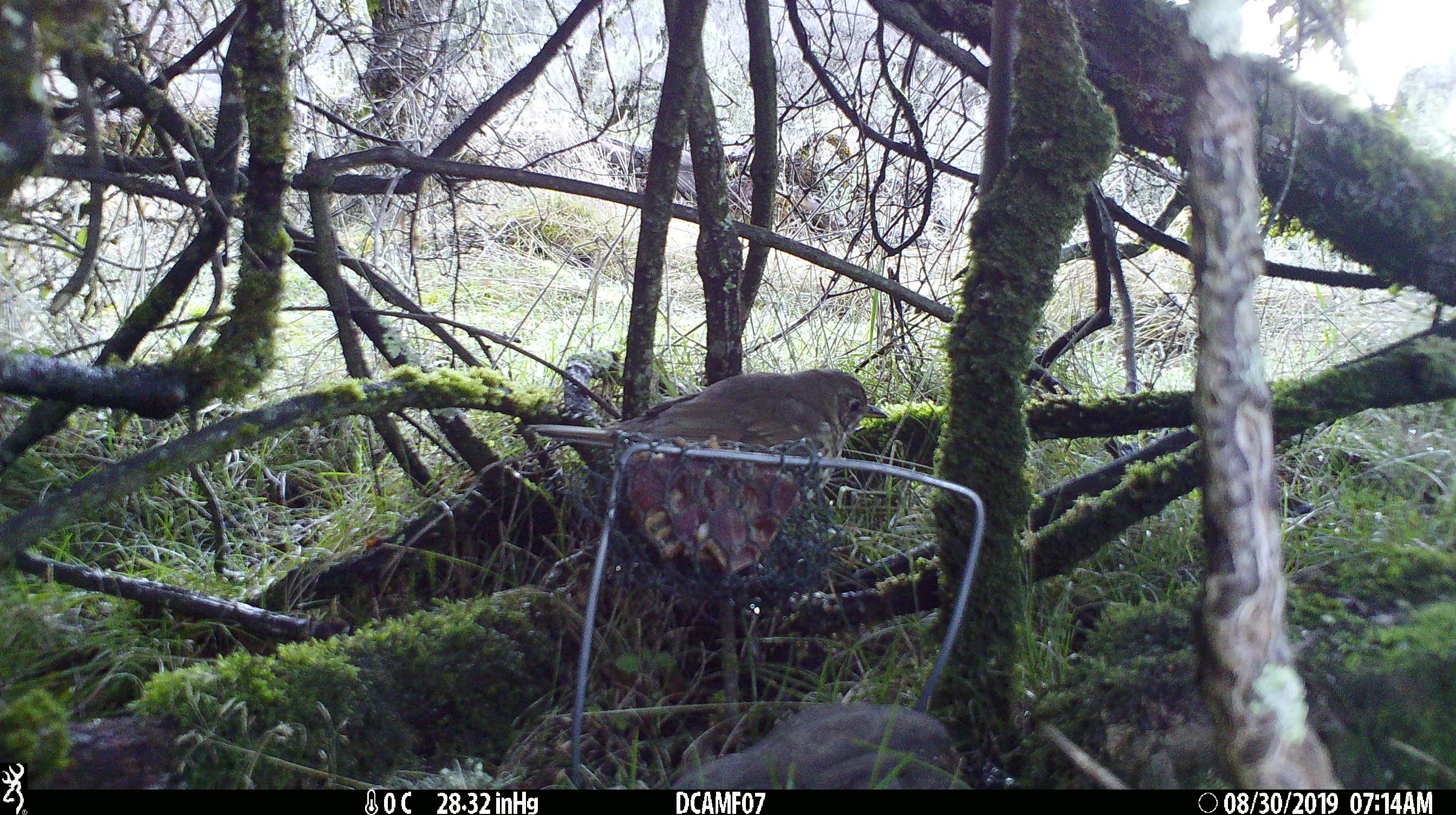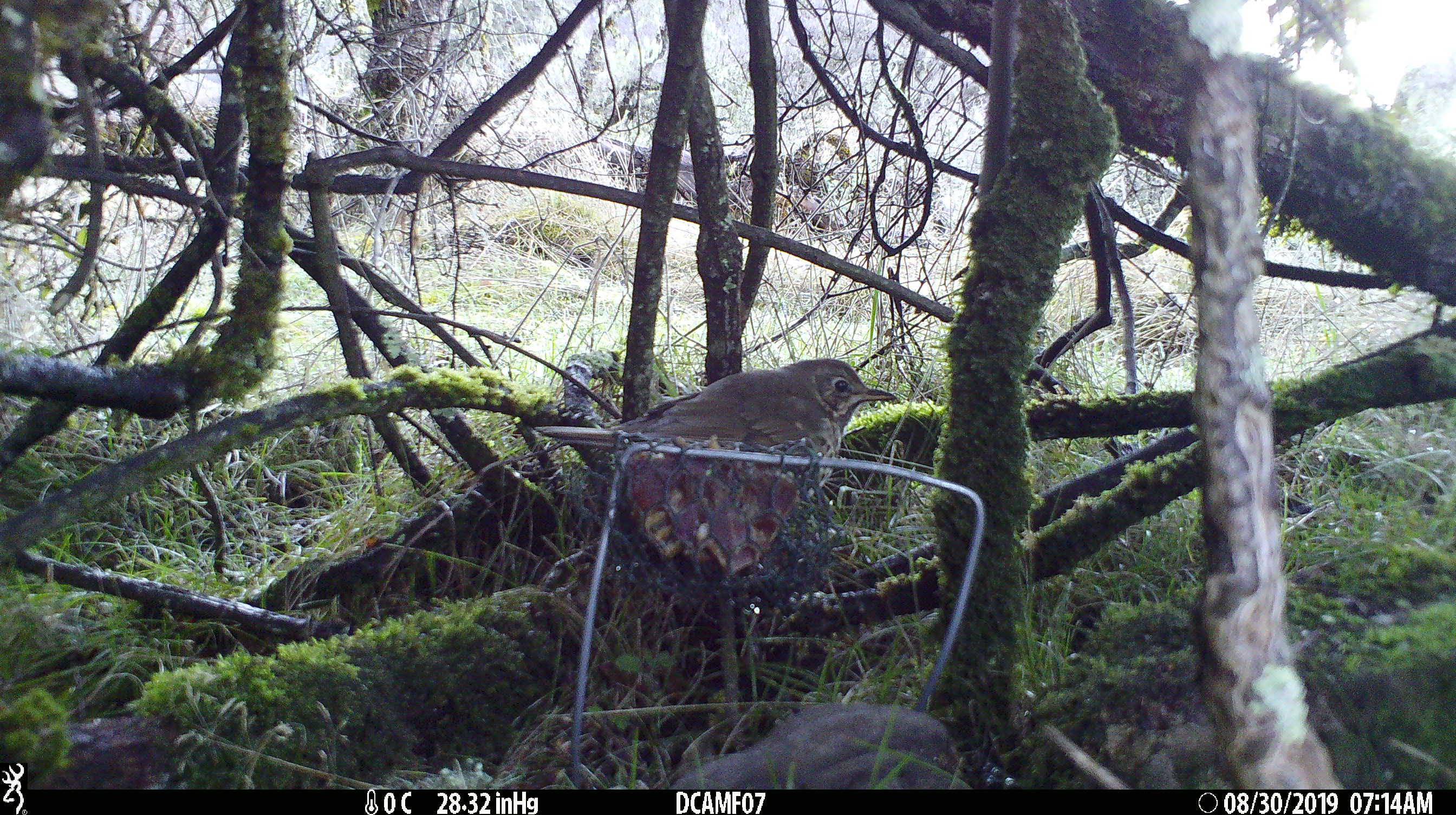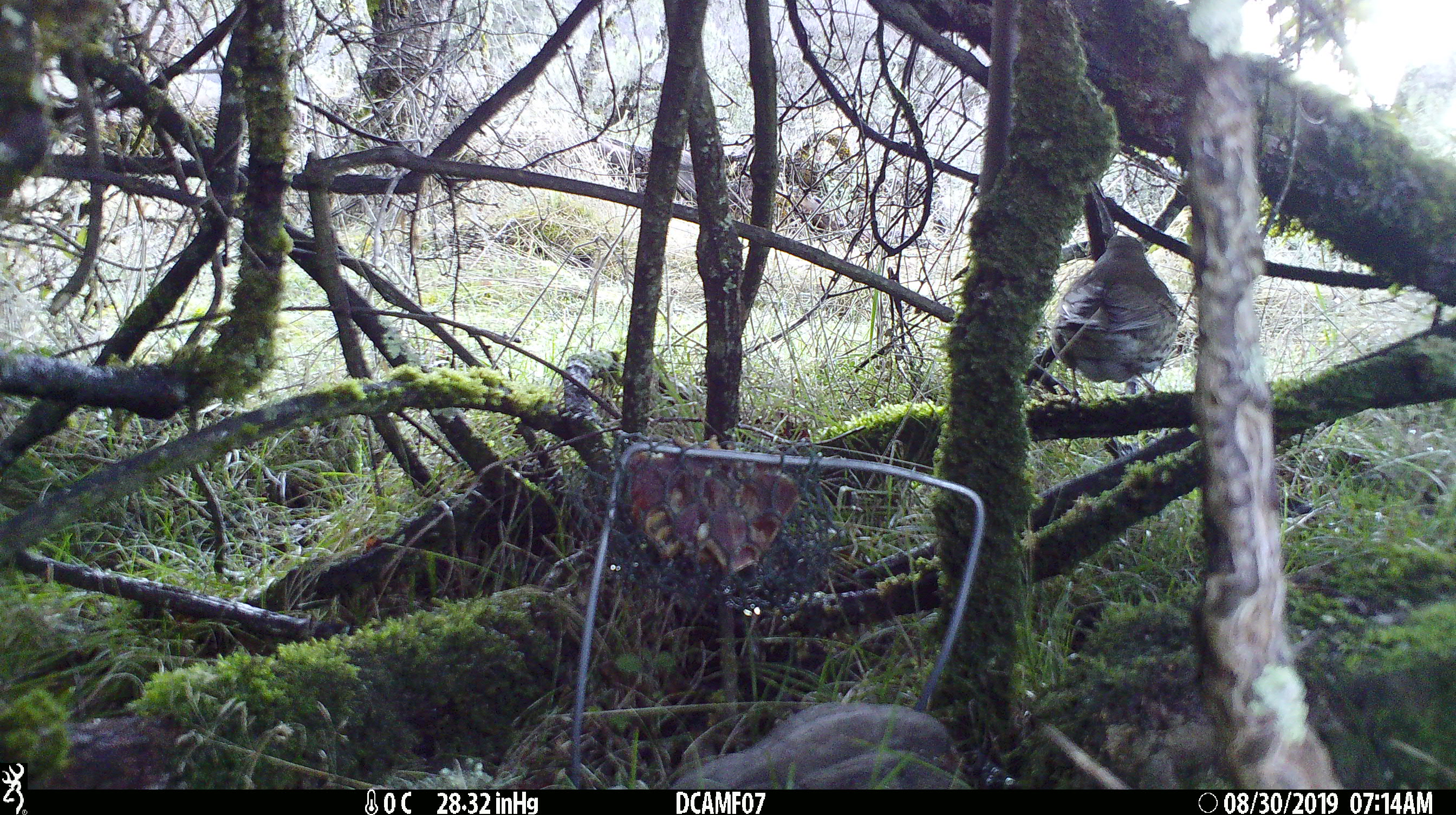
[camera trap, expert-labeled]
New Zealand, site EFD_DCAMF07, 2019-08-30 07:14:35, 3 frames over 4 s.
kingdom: Animalia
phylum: Chordata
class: Aves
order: Passeriformes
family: Turdidae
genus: Turdus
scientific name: Turdus philomelos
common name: song thrush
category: thrush